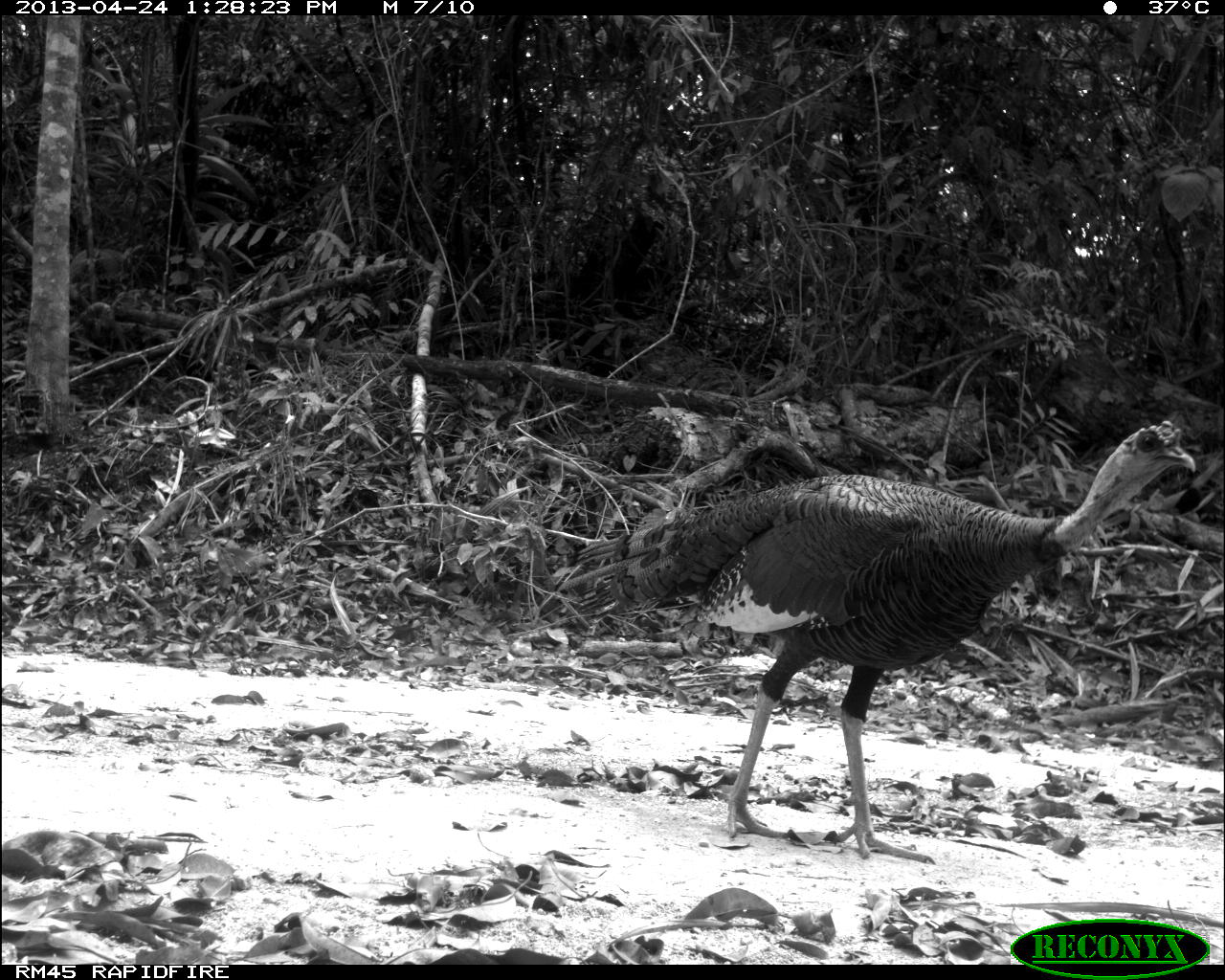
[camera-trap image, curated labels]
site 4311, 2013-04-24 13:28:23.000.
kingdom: Animalia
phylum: Chordata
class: Aves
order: Galliformes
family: Phasianidae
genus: Meleagris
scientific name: Meleagris ocellata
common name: ocellated turkey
Meleagris ocellata (ocellated turkey), count 1.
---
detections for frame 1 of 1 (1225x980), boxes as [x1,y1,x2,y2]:
meleagris ocellata: [561,416,1196,865]